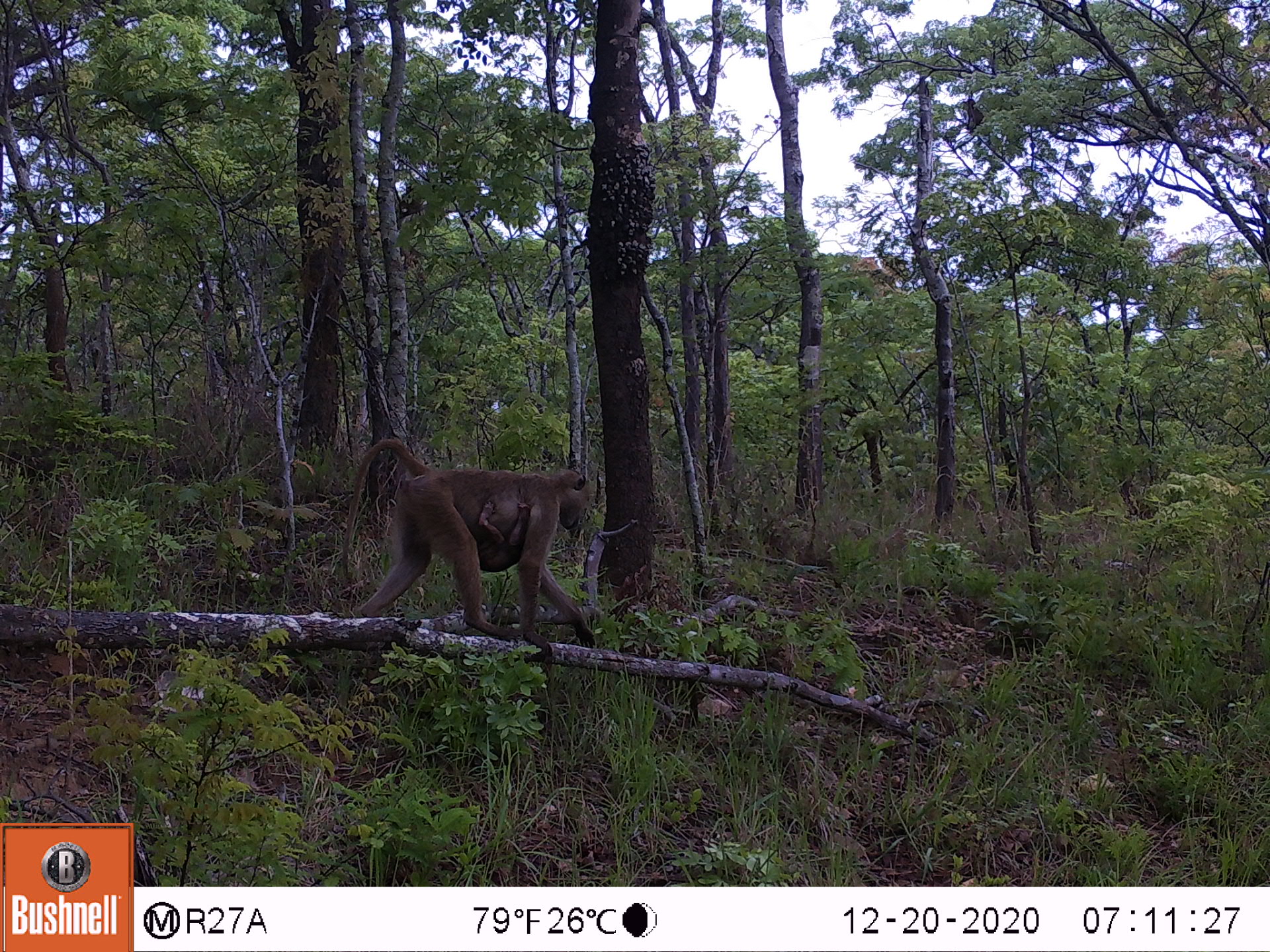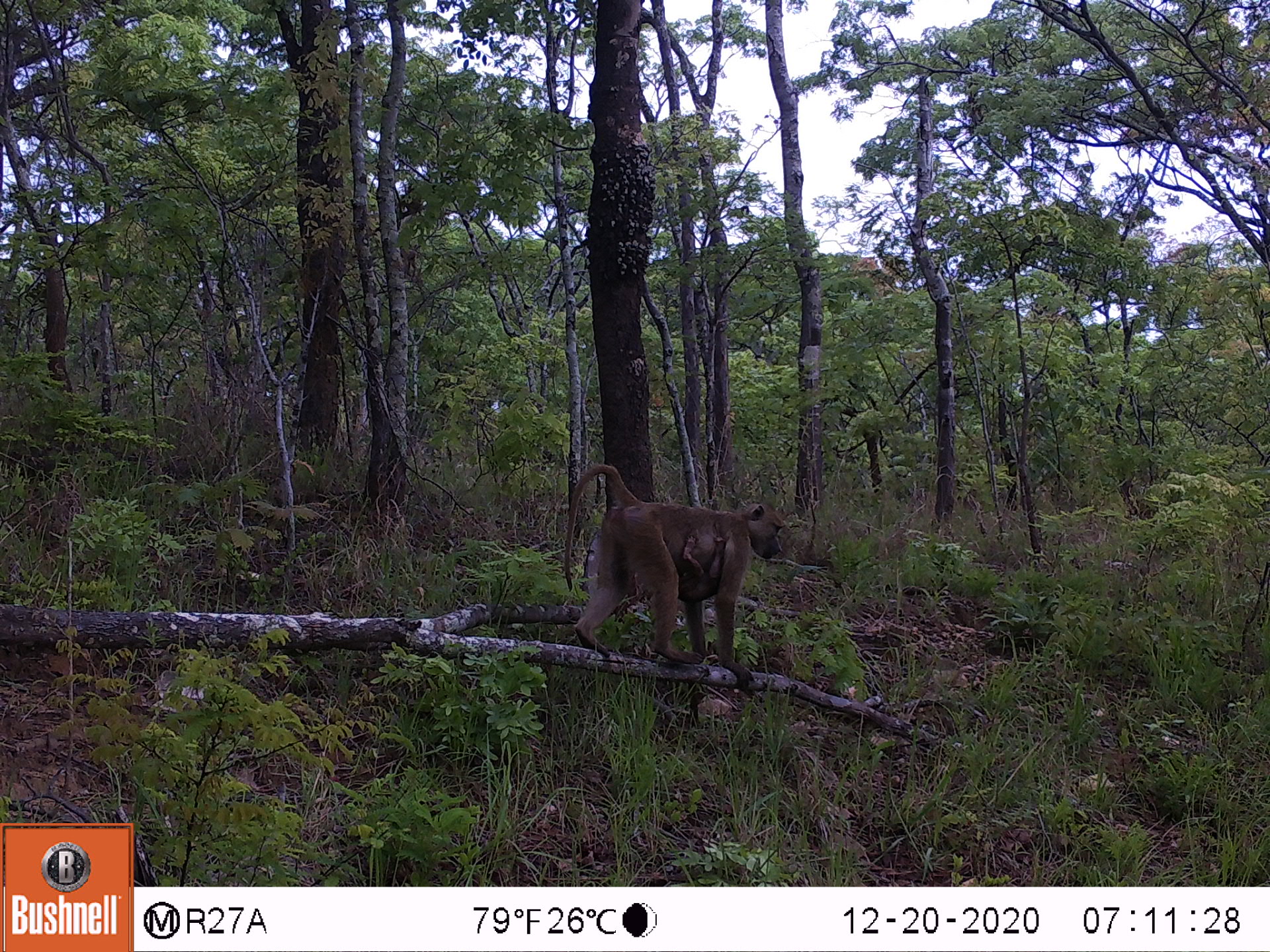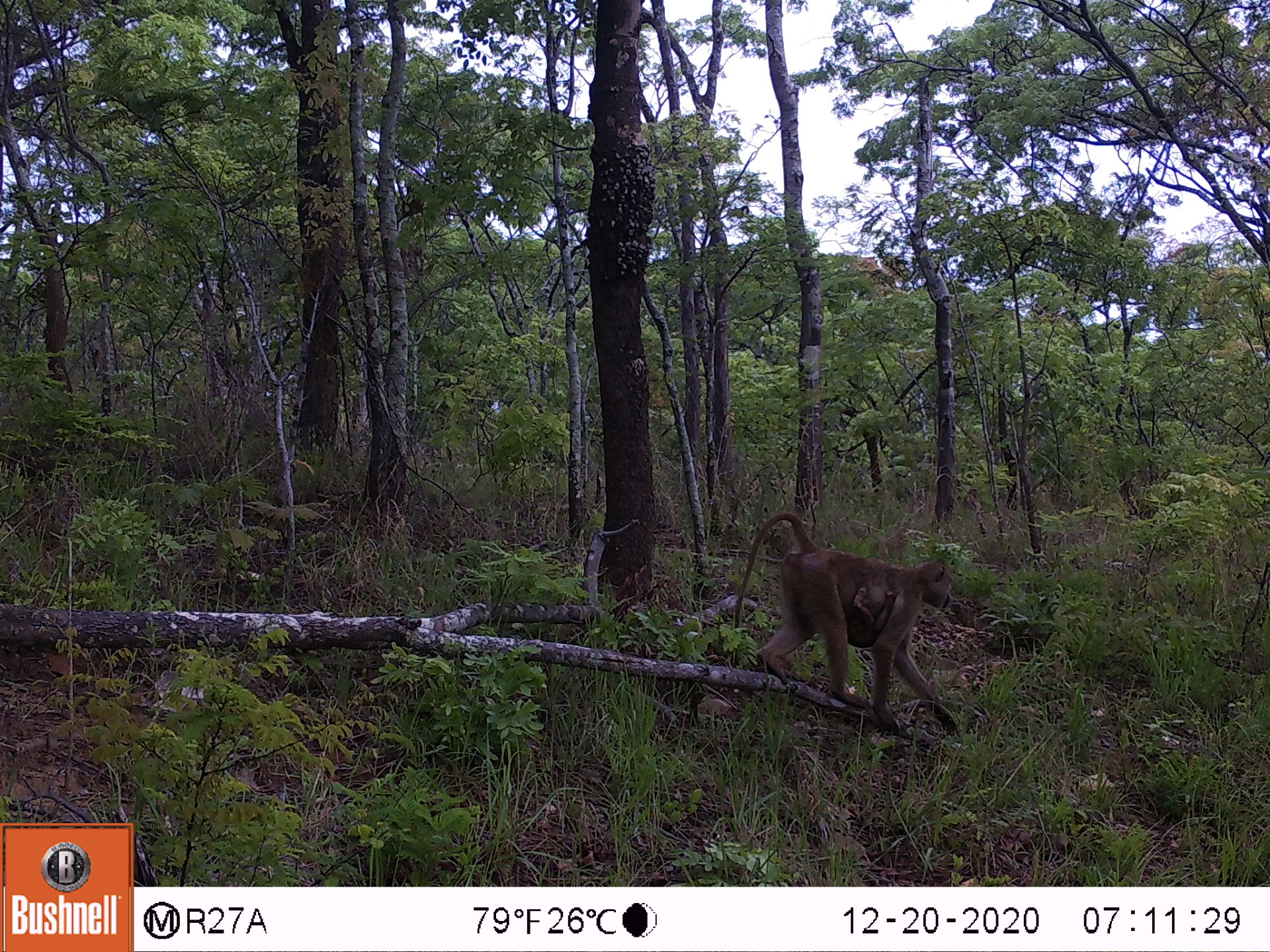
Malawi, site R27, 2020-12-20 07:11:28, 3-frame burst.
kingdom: Animalia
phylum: Chordata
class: Mammalia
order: Primates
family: Cercopithecidae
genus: Papio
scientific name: Papio cynocephalus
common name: yellow baboon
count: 1